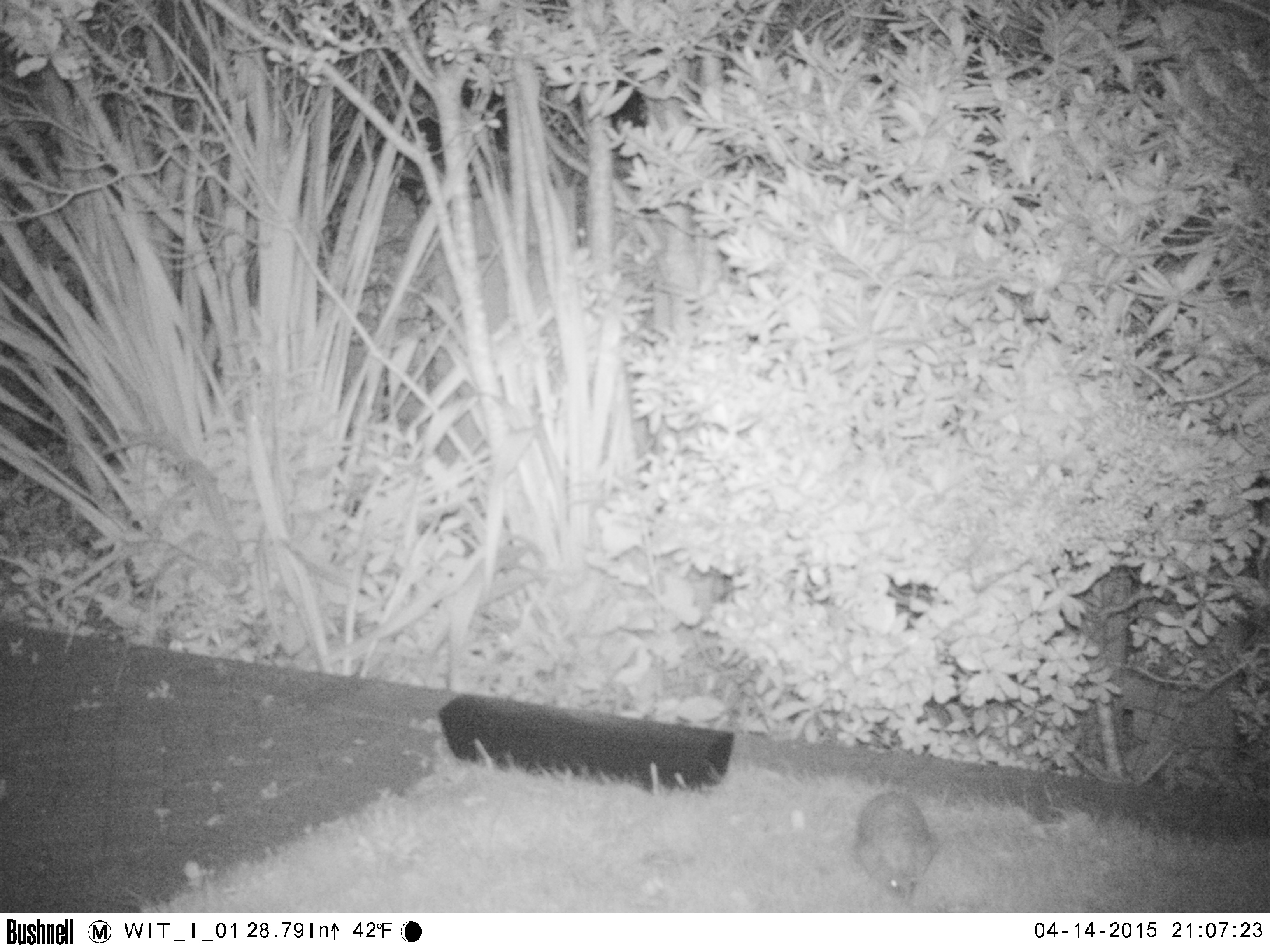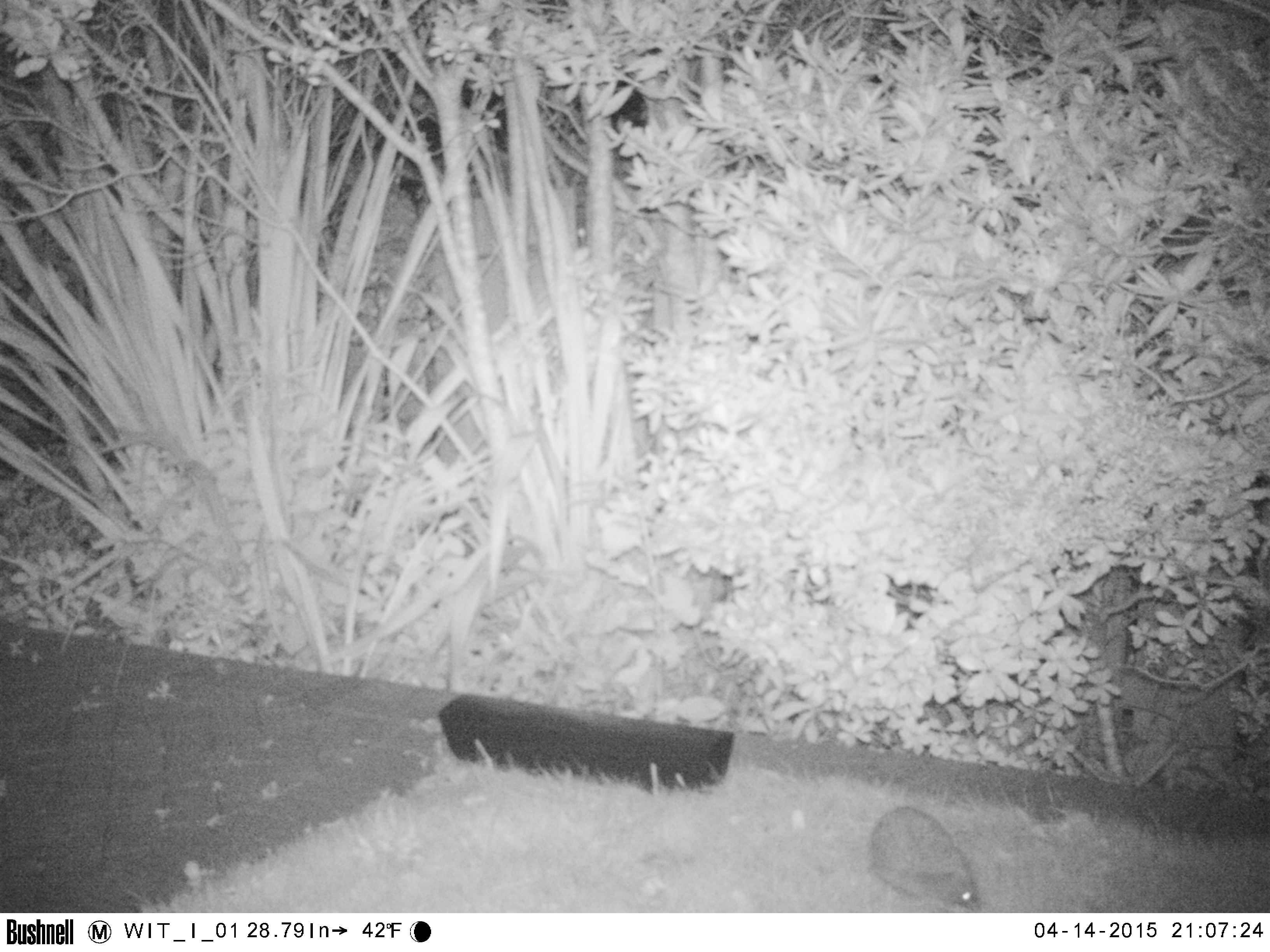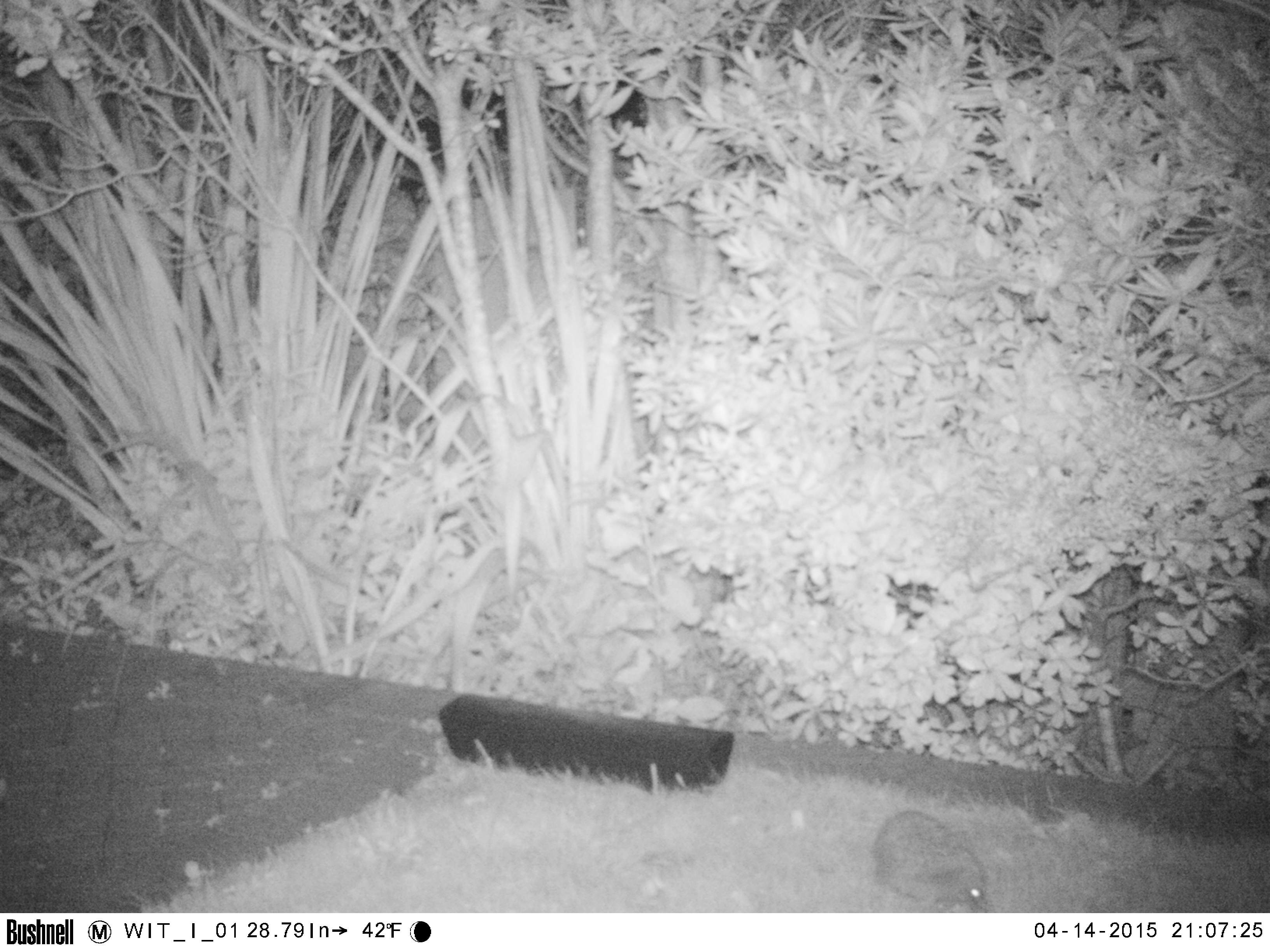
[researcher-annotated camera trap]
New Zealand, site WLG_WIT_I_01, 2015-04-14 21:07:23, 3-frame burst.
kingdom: Animalia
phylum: Chordata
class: Mammalia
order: Eulipotyphla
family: Erinaceidae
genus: Erinaceus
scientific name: Erinaceus europaeus europaeus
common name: european hedgehog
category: hedgehog